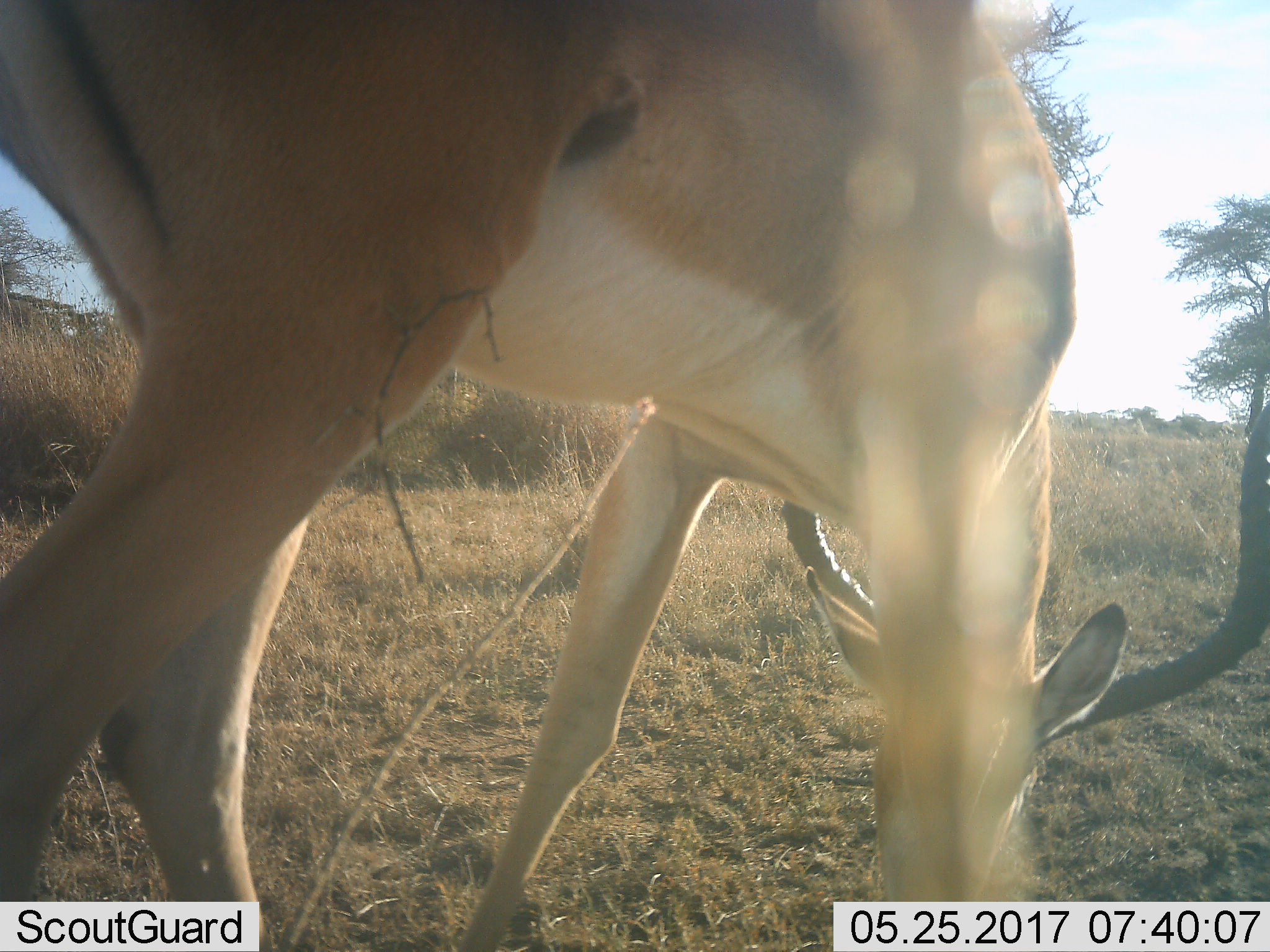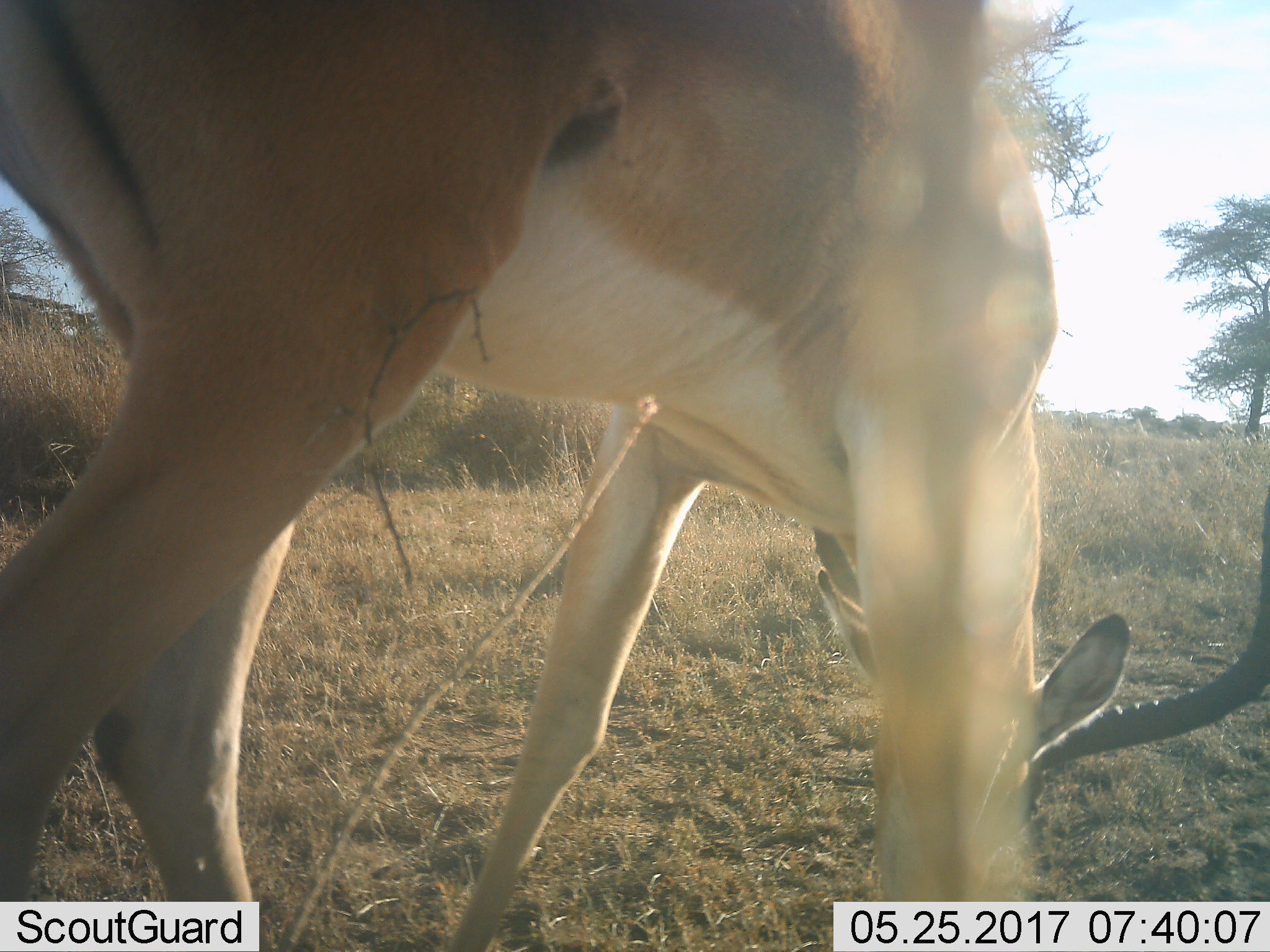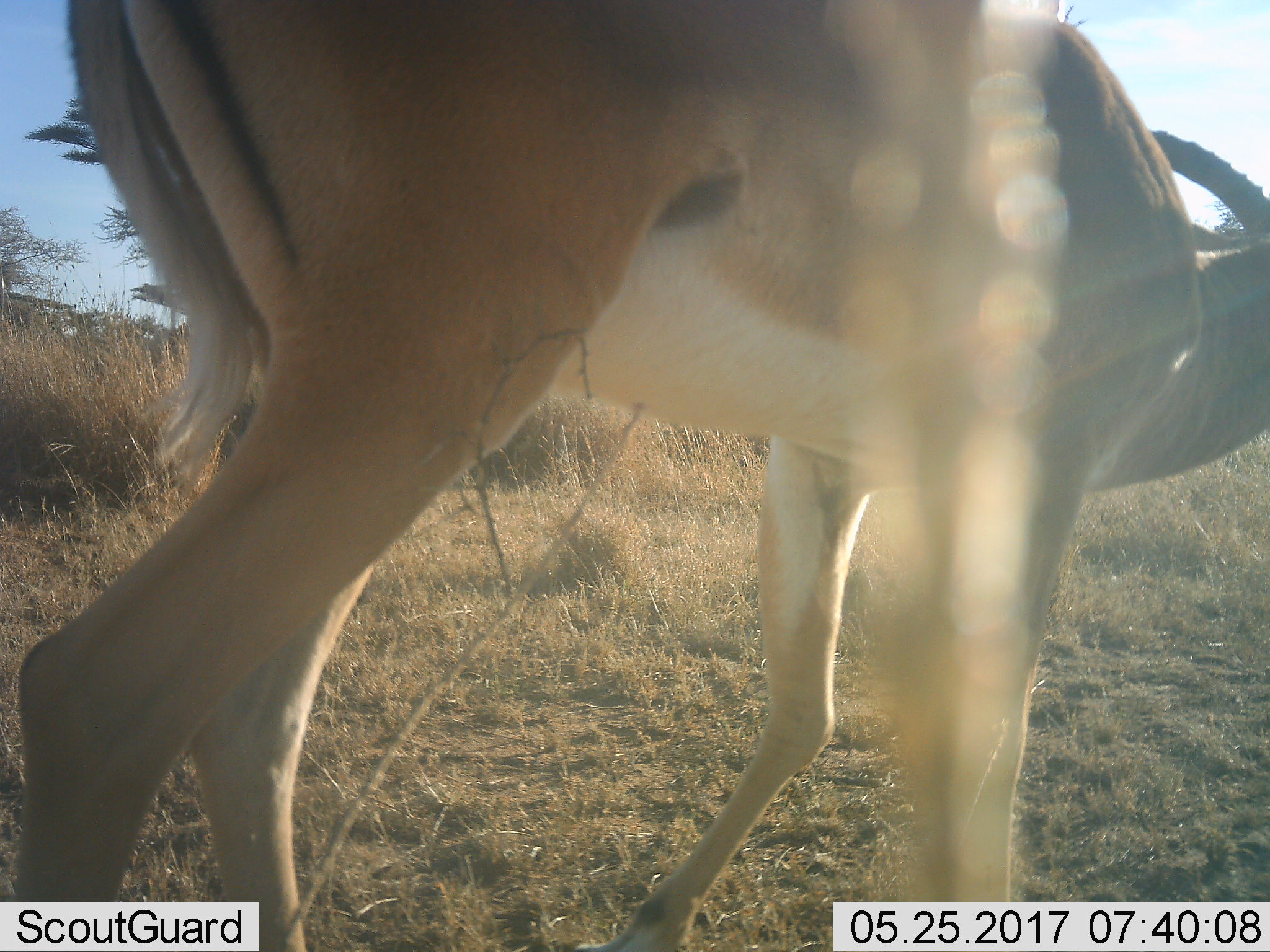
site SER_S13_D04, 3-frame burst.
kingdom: Animalia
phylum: Chordata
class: Mammalia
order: Artiodactyla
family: Bovidae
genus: Aepyceros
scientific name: Aepyceros melampus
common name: impala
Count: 1.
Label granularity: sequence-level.